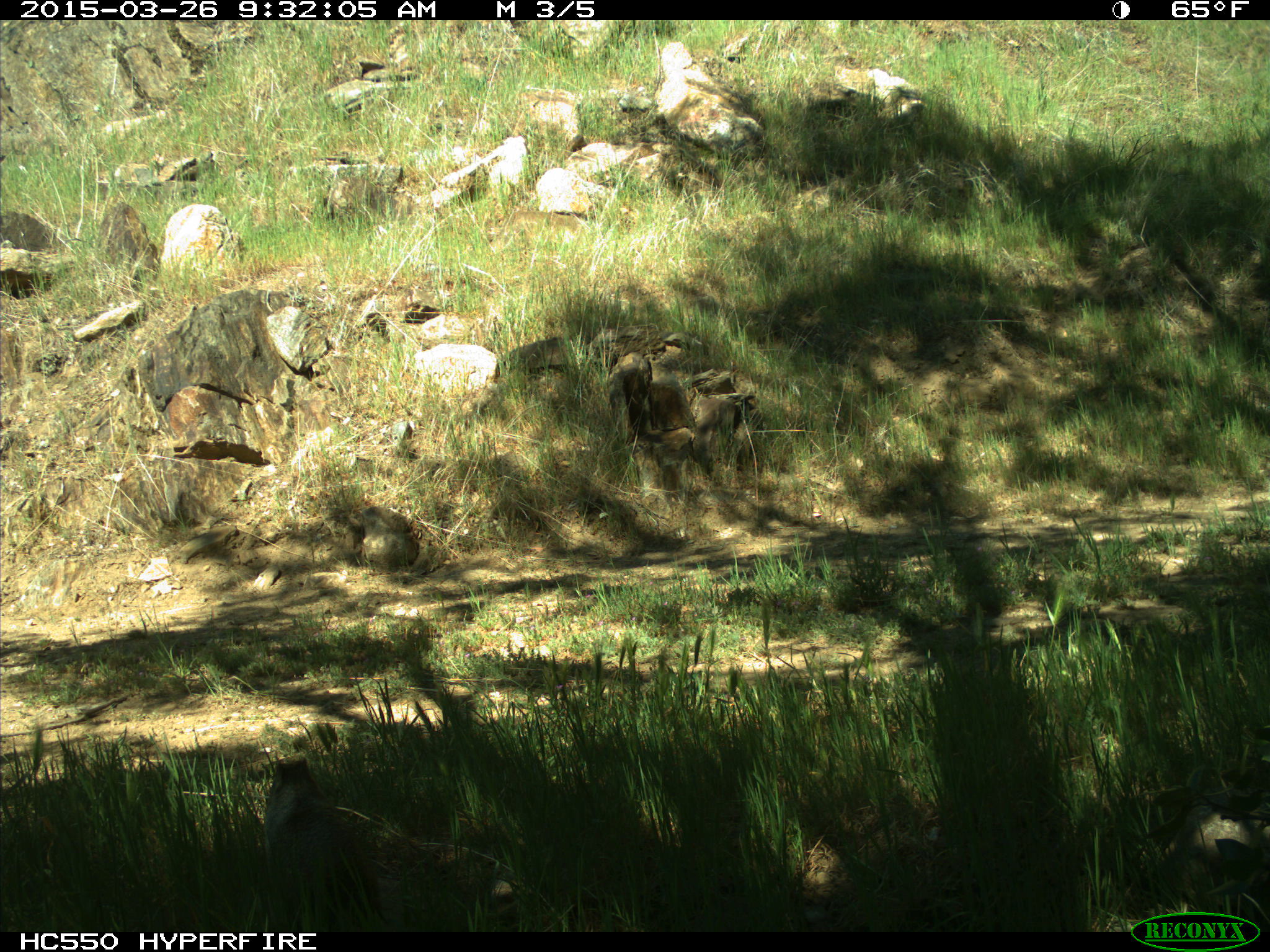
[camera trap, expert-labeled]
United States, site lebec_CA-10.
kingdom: Animalia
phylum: Chordata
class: Mammalia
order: Rodentia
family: Sciuridae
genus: Otospermophilus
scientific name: Otospermophilus beecheyi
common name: california ground squirrel